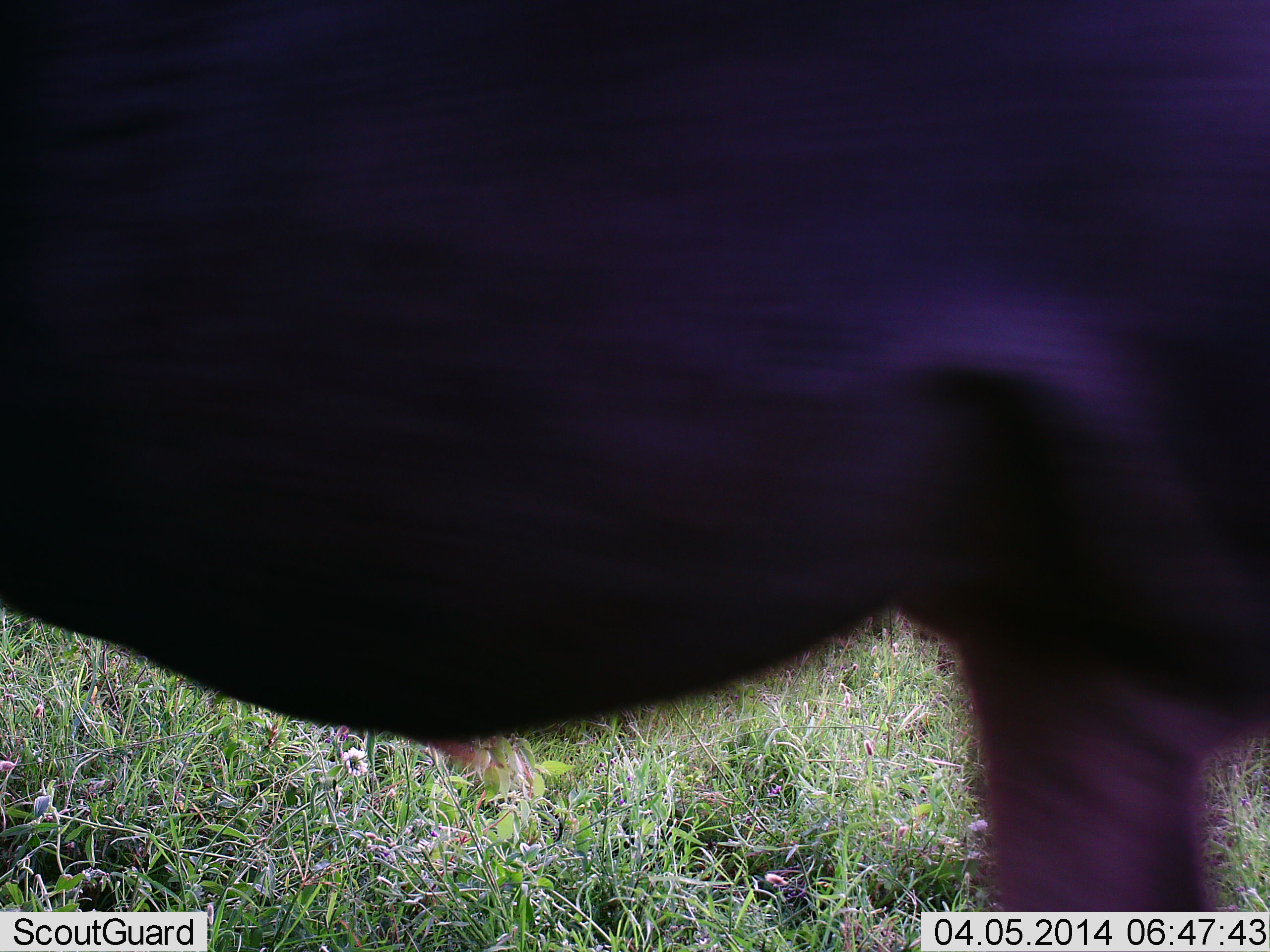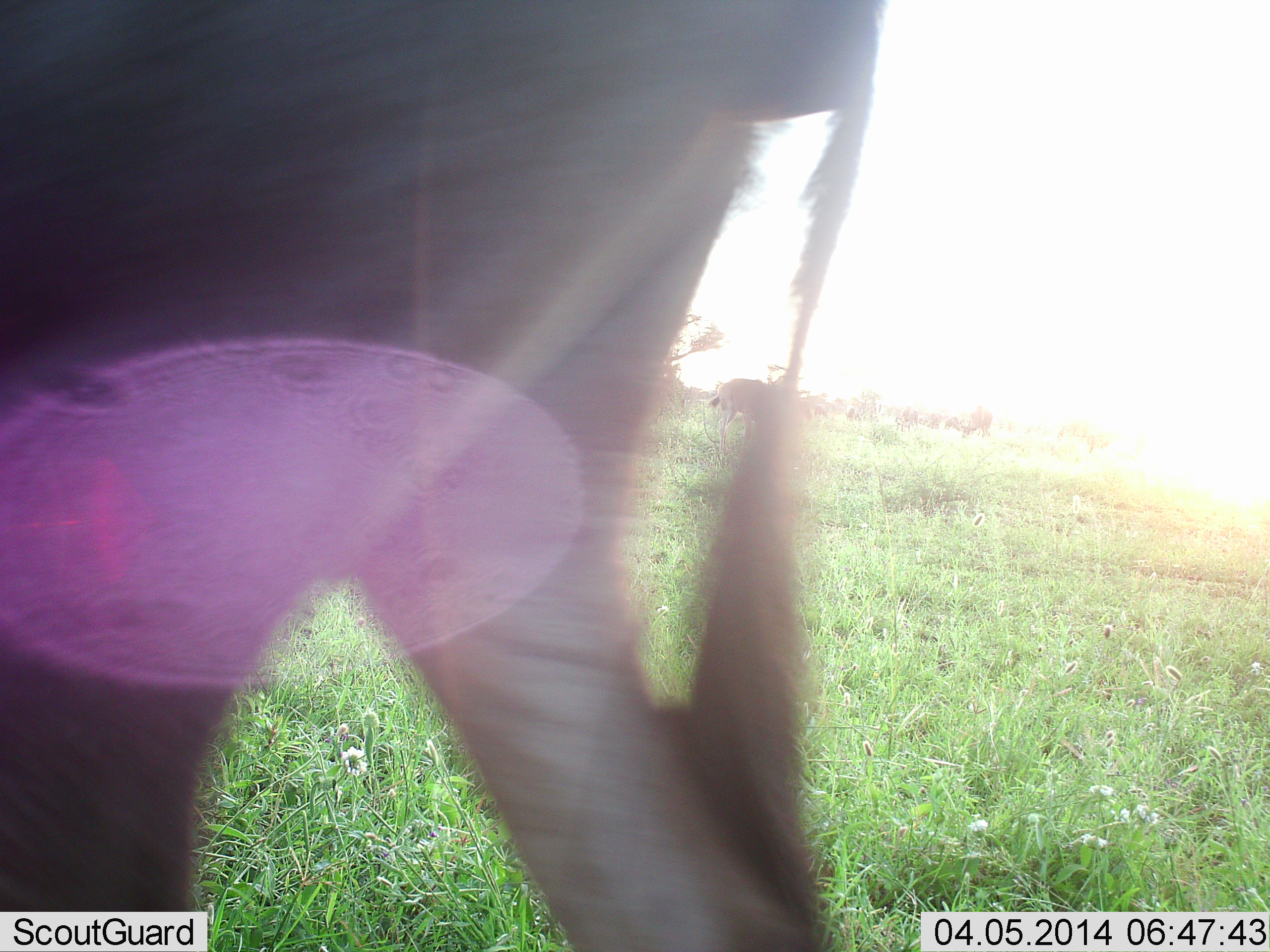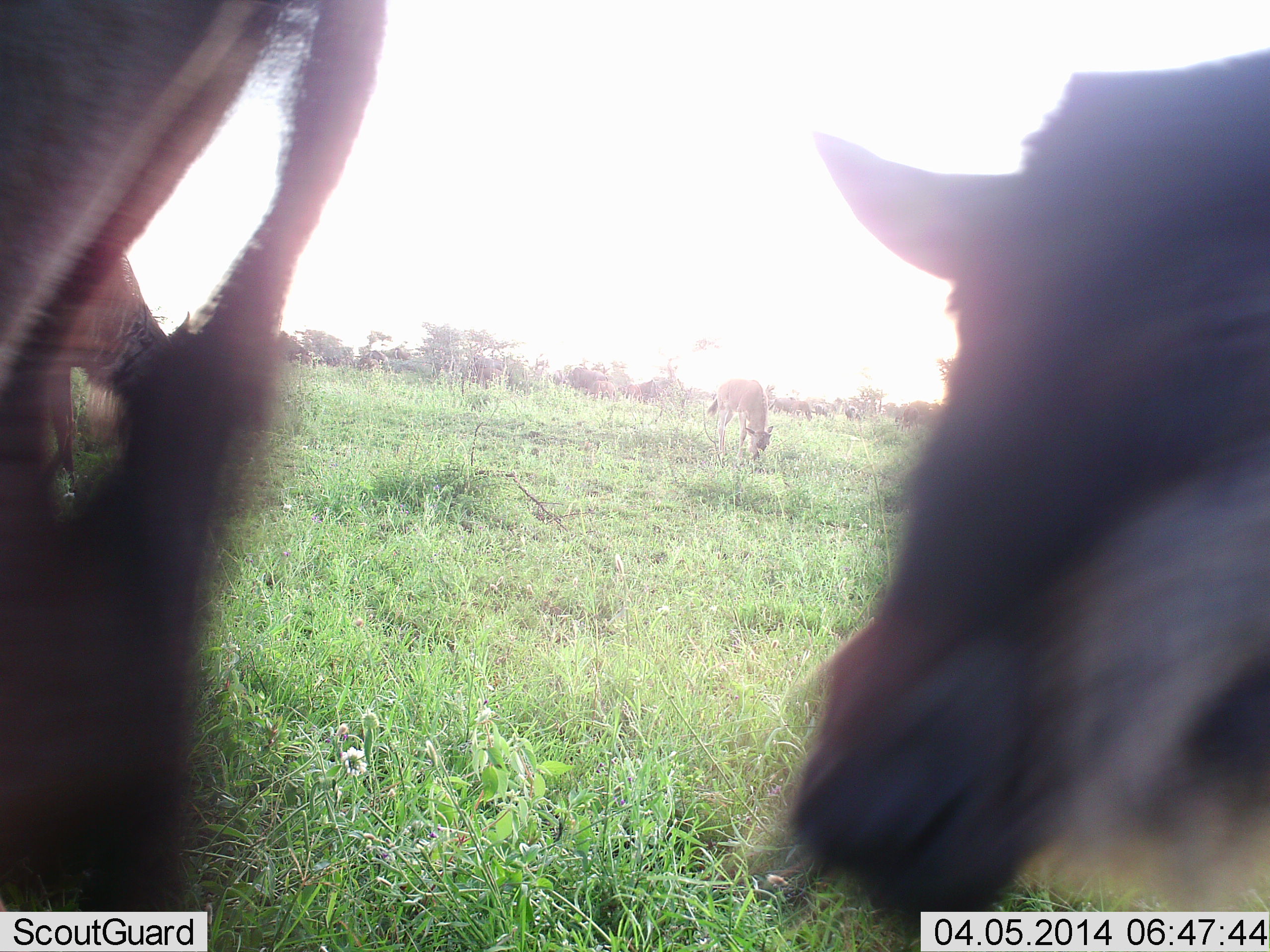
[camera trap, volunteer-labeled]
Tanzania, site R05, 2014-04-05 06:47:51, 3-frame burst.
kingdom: Animalia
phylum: Chordata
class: Mammalia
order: Artiodactyla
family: Bovidae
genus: Connochaetes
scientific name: Connochaetes taurinus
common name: blue wildebeest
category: wildebeest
Wildebeest (blue wildebeest) (Connochaetes taurinus), count 3. Behavior (volunteer vote fractions): standing 21%, resting 0%, moving 92%, interacting 0%. Young present (vote fraction): 12%. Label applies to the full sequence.